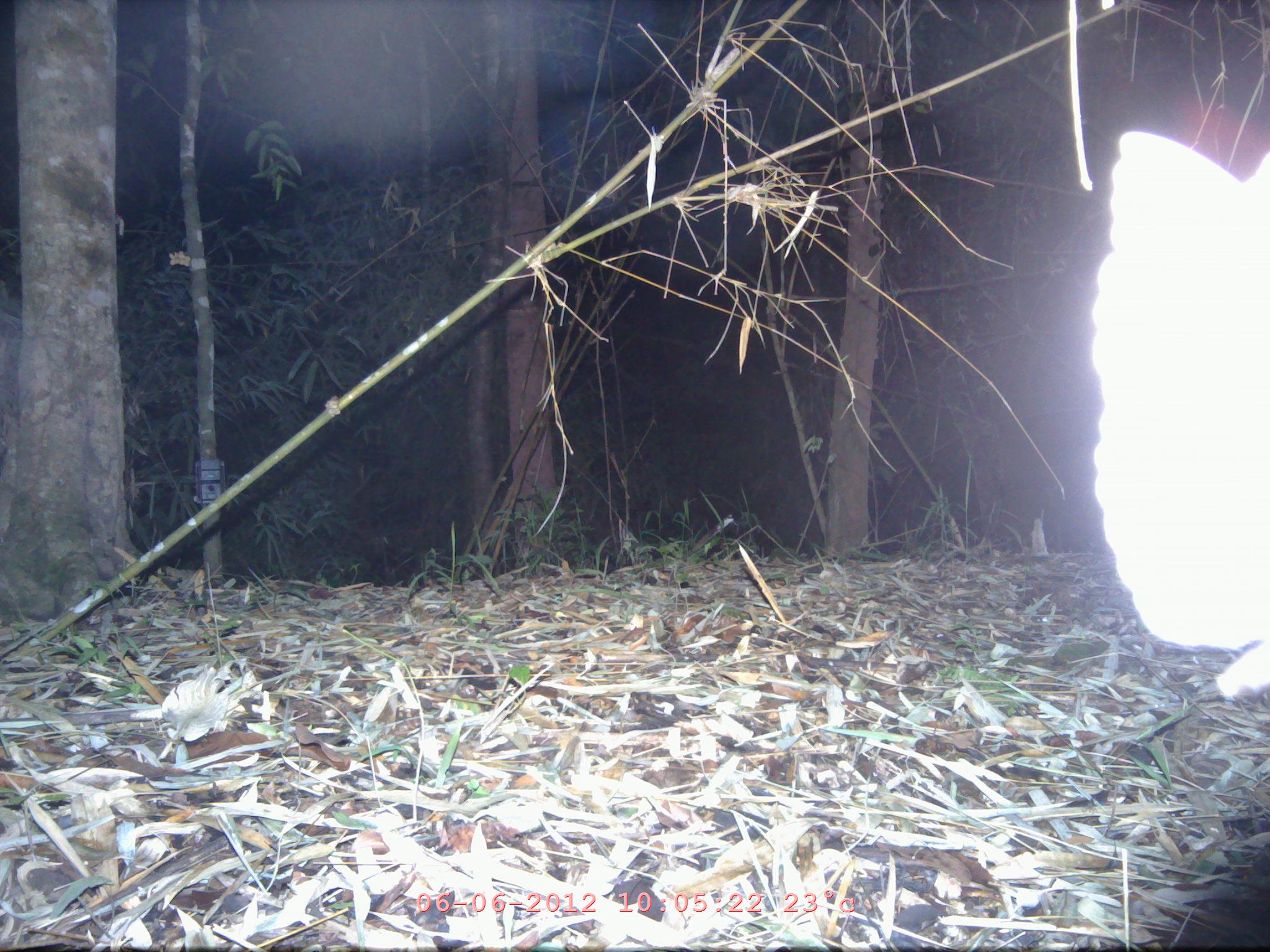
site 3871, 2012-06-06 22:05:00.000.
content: unidentified animal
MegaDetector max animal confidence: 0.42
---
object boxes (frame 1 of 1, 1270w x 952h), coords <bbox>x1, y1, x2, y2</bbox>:
unidentified: <bbox>1089, 129, 1270, 701</bbox>